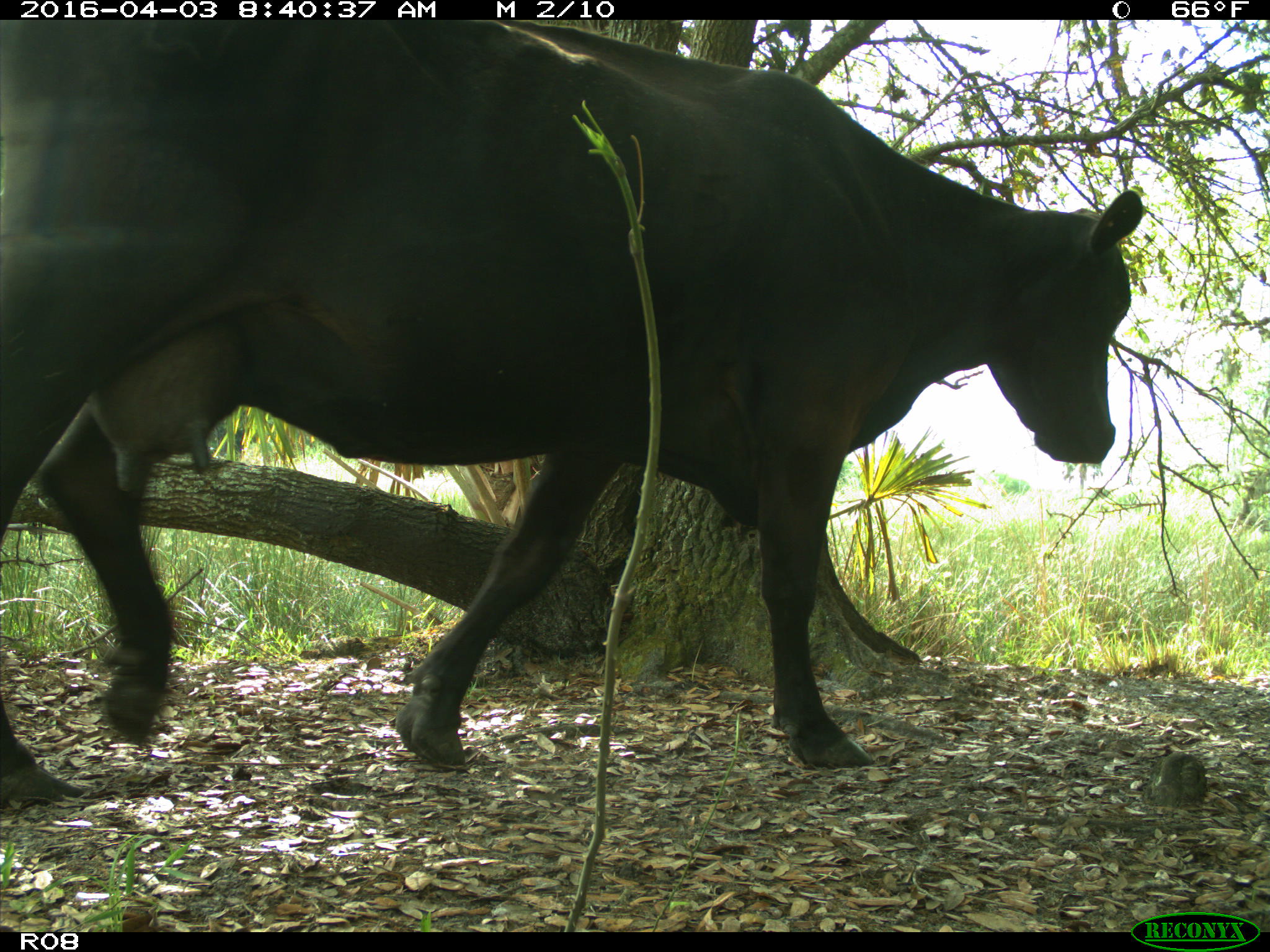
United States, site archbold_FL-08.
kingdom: Animalia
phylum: Chordata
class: Mammalia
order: Artiodactyla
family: Bovidae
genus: Bos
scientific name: Bos taurus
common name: domestic cow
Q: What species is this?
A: Bos taurus (domestic cow).